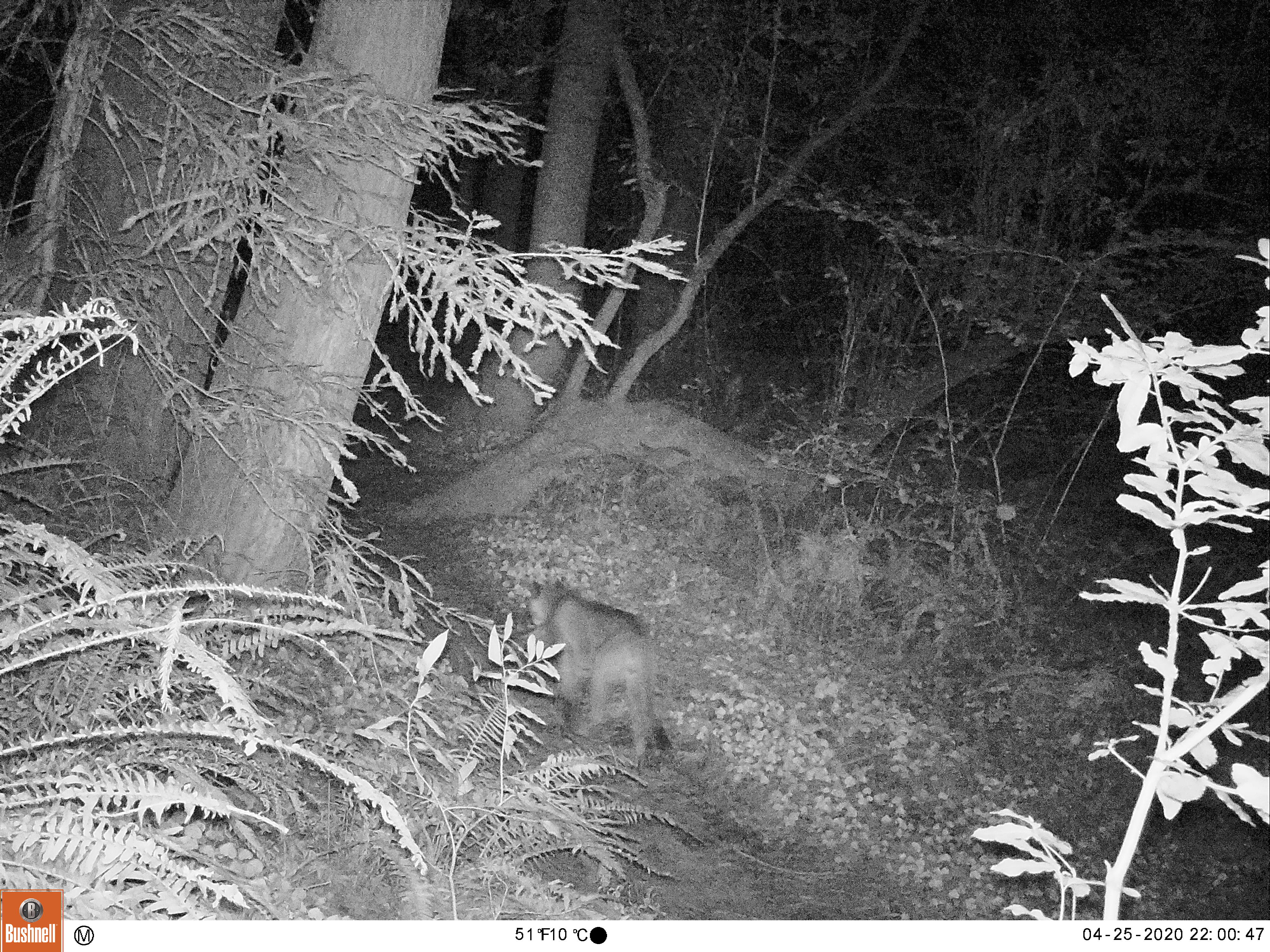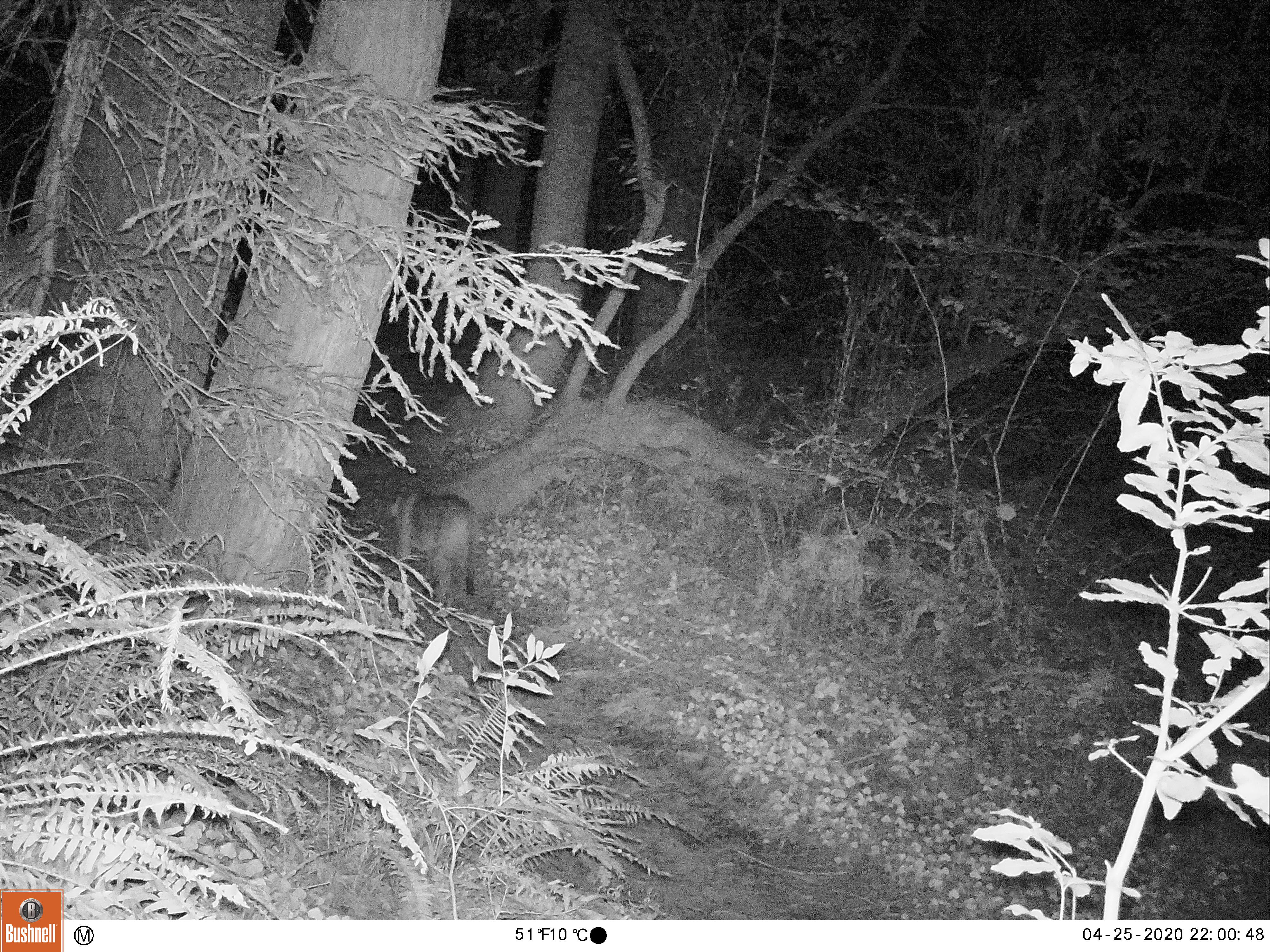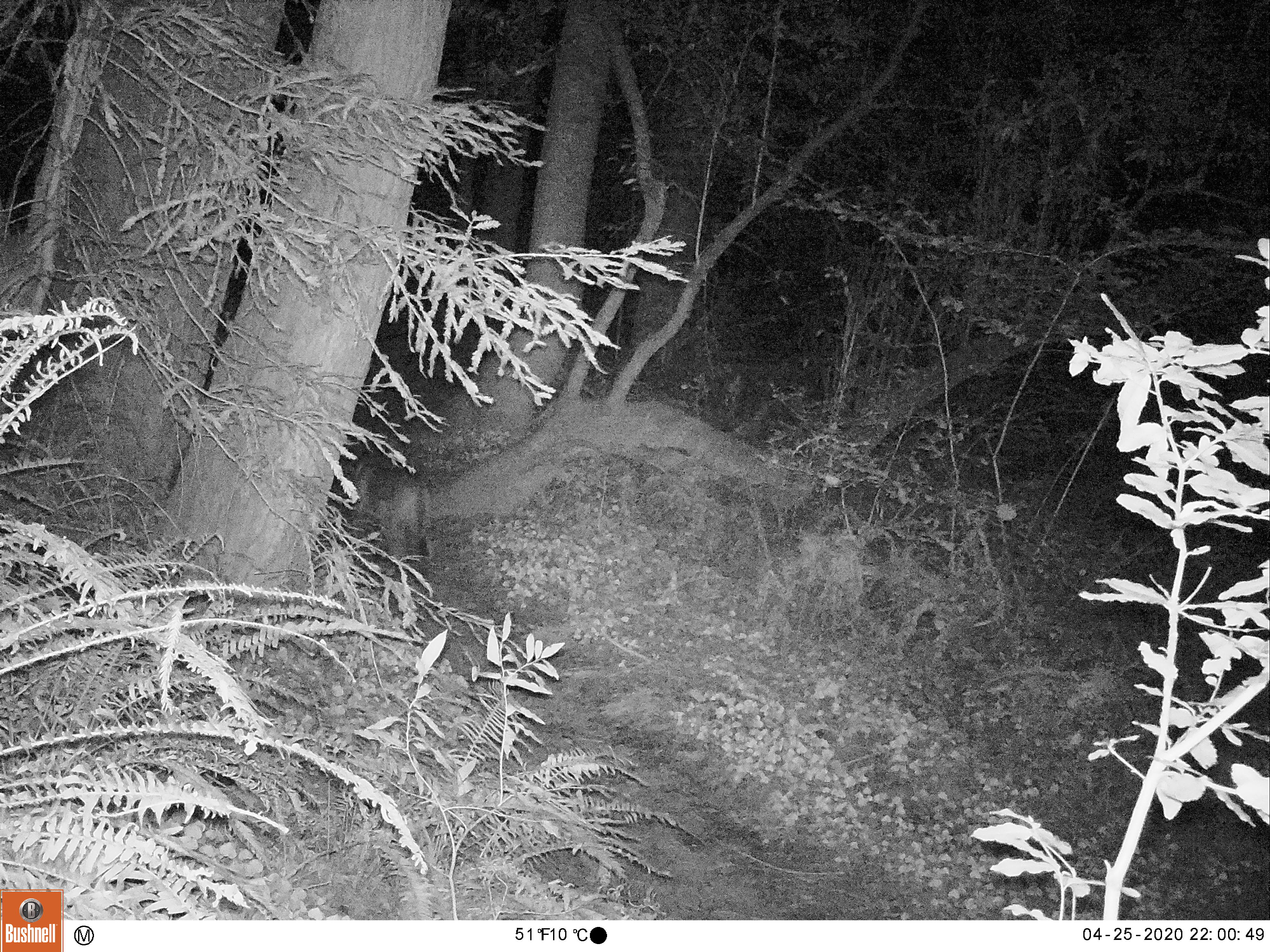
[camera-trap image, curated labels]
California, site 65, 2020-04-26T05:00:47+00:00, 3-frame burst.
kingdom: Animalia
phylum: Chordata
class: Mammalia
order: Carnivora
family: Felidae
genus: Puma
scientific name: Puma concolor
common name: puma